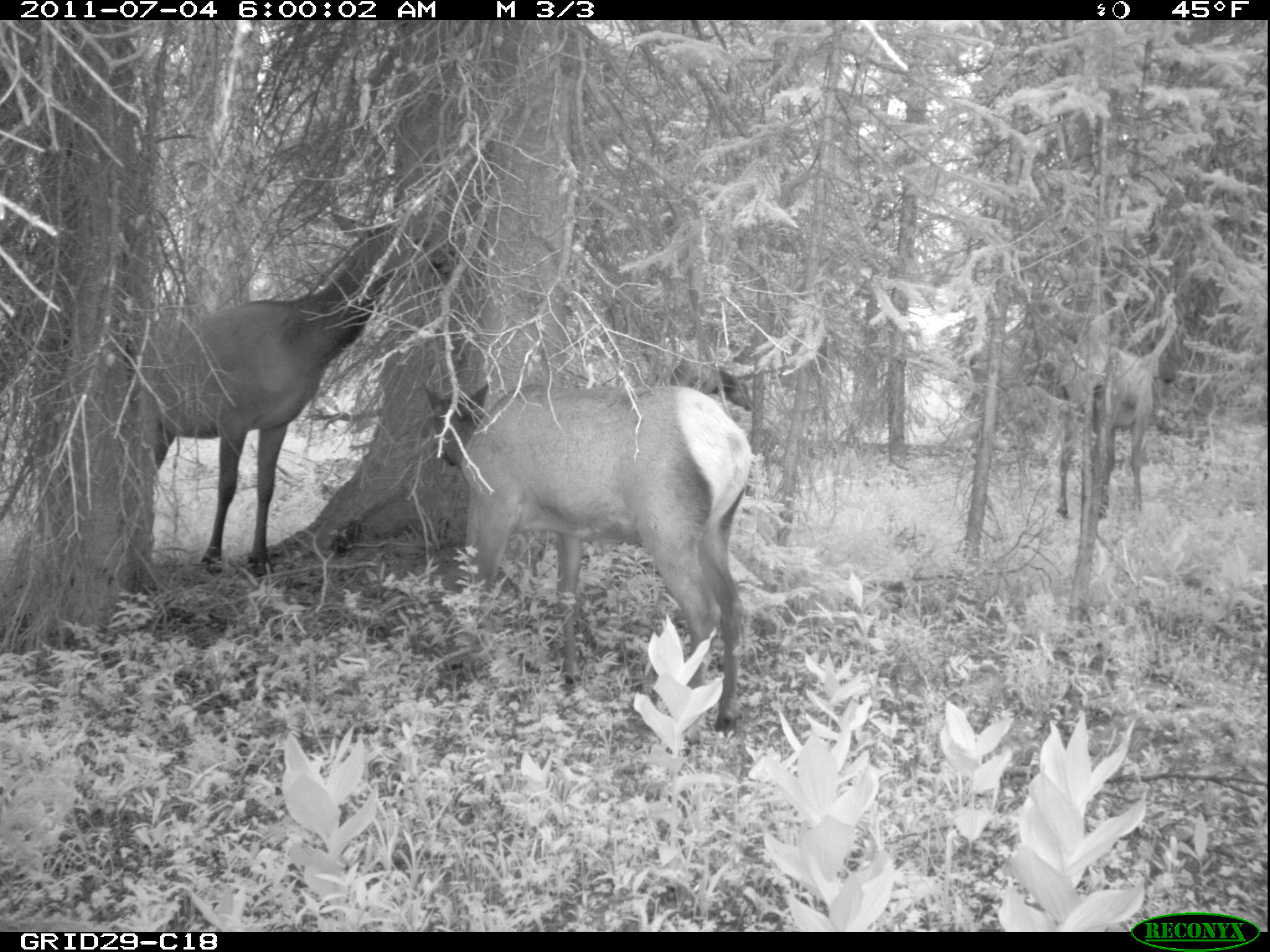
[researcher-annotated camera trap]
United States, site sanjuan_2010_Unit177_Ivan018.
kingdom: Animalia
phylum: Chordata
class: Mammalia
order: Artiodactyla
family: Cervidae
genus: Cervus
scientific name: Cervus elaphus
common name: red deer